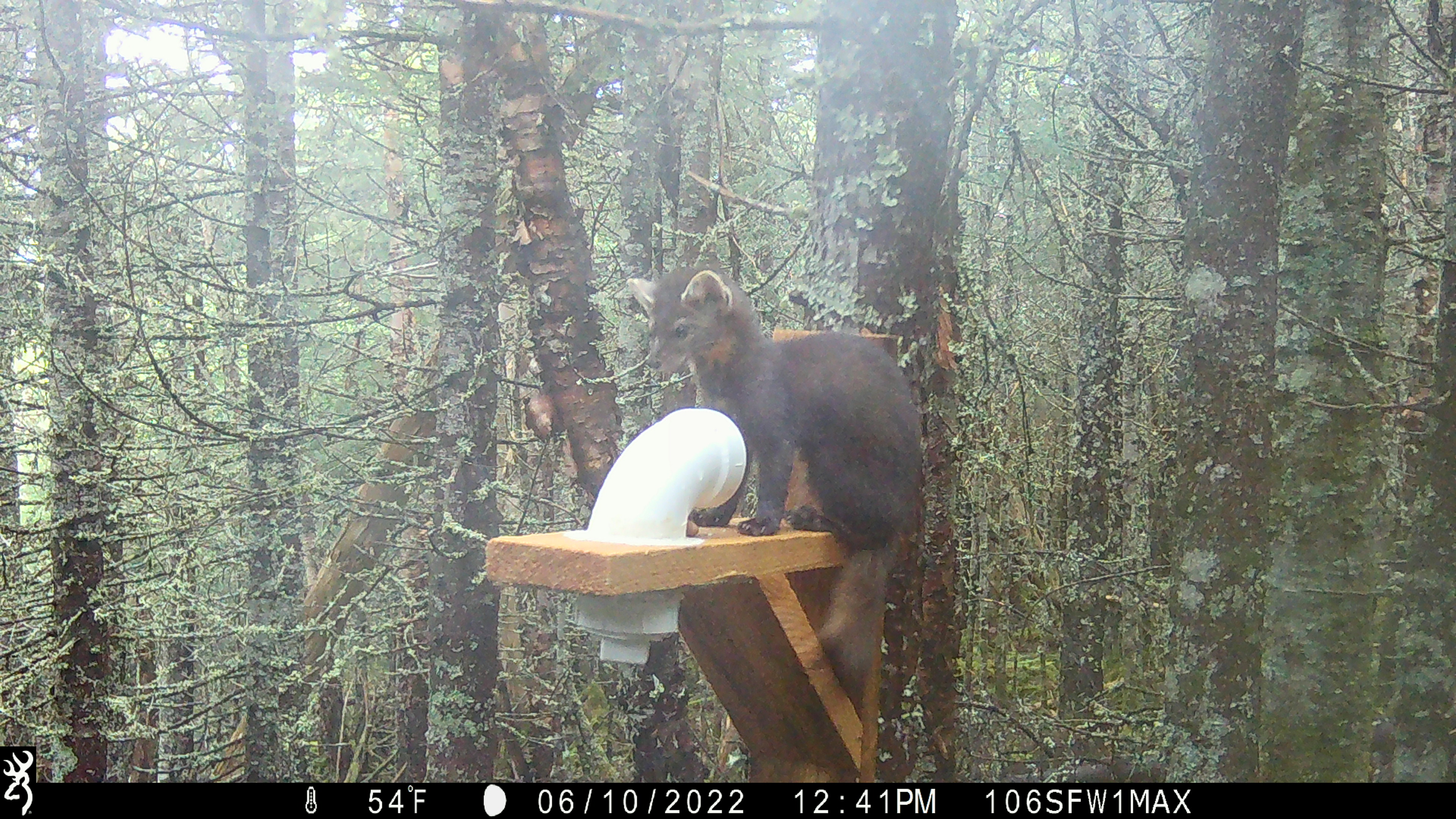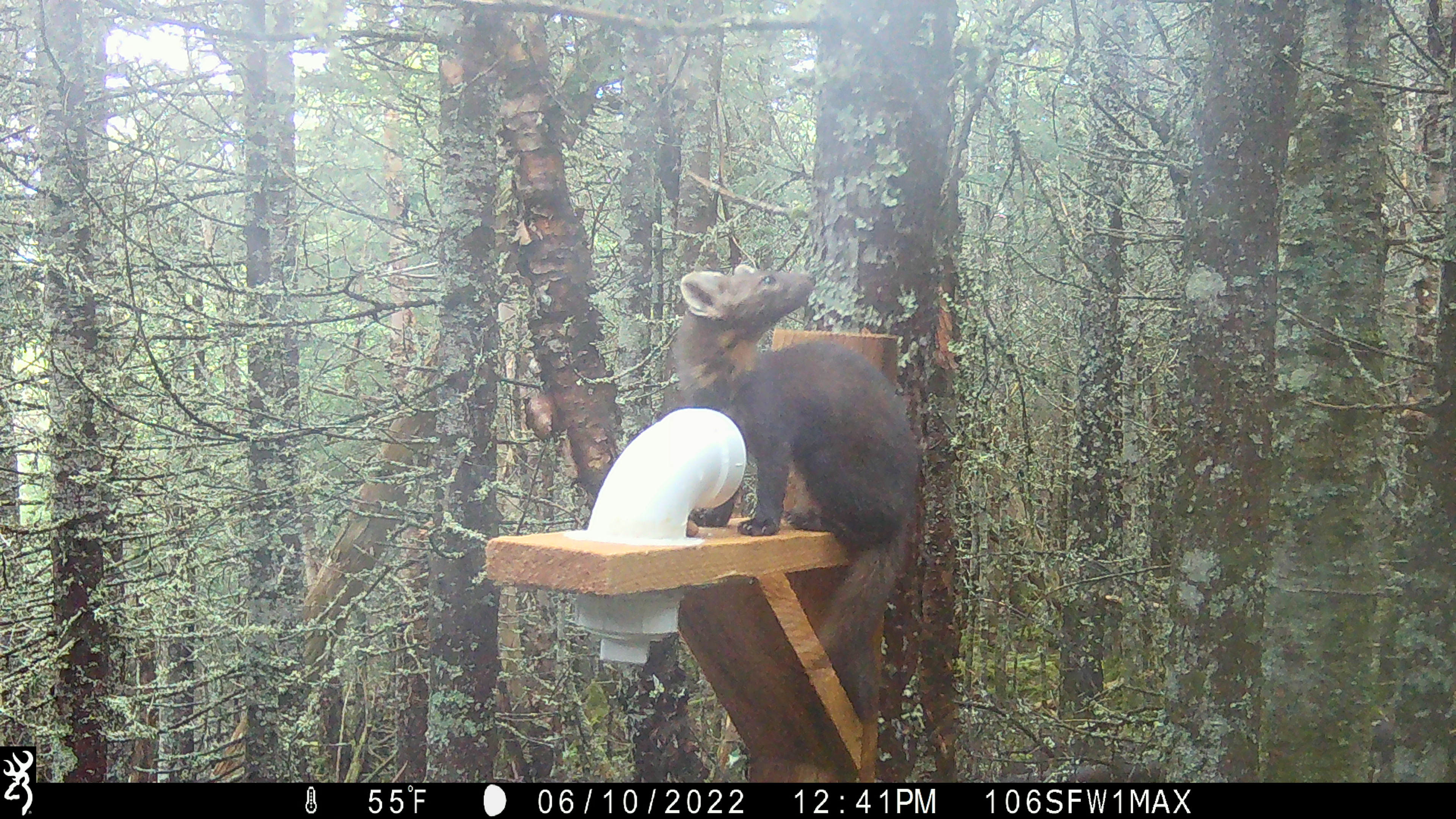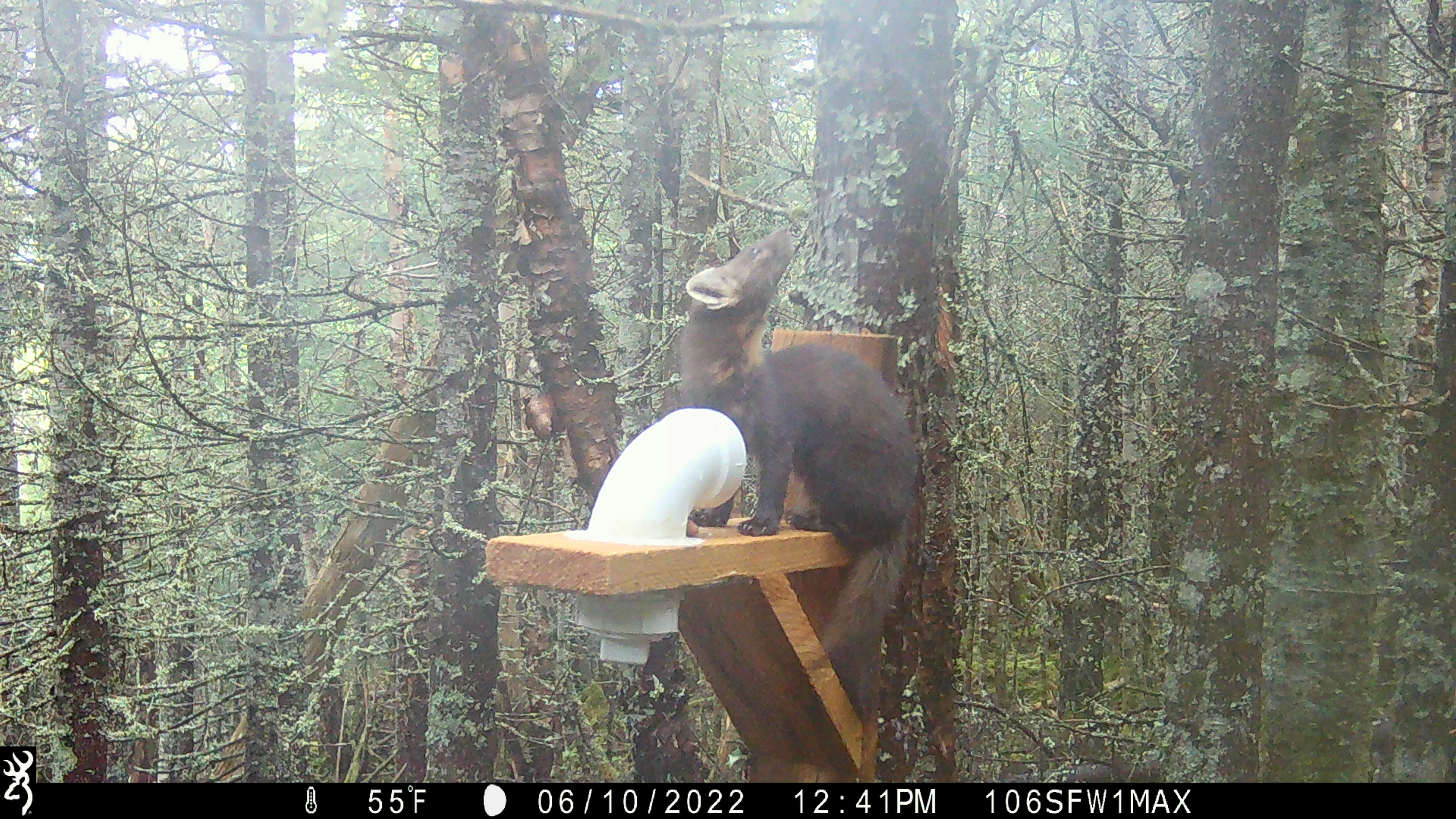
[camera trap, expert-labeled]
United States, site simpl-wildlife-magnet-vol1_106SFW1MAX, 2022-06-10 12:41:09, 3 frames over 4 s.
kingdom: Animalia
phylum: Chordata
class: Mammalia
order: Carnivora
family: Mustelidae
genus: Martes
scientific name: Martes americana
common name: american marten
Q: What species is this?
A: American marten (Martes americana).